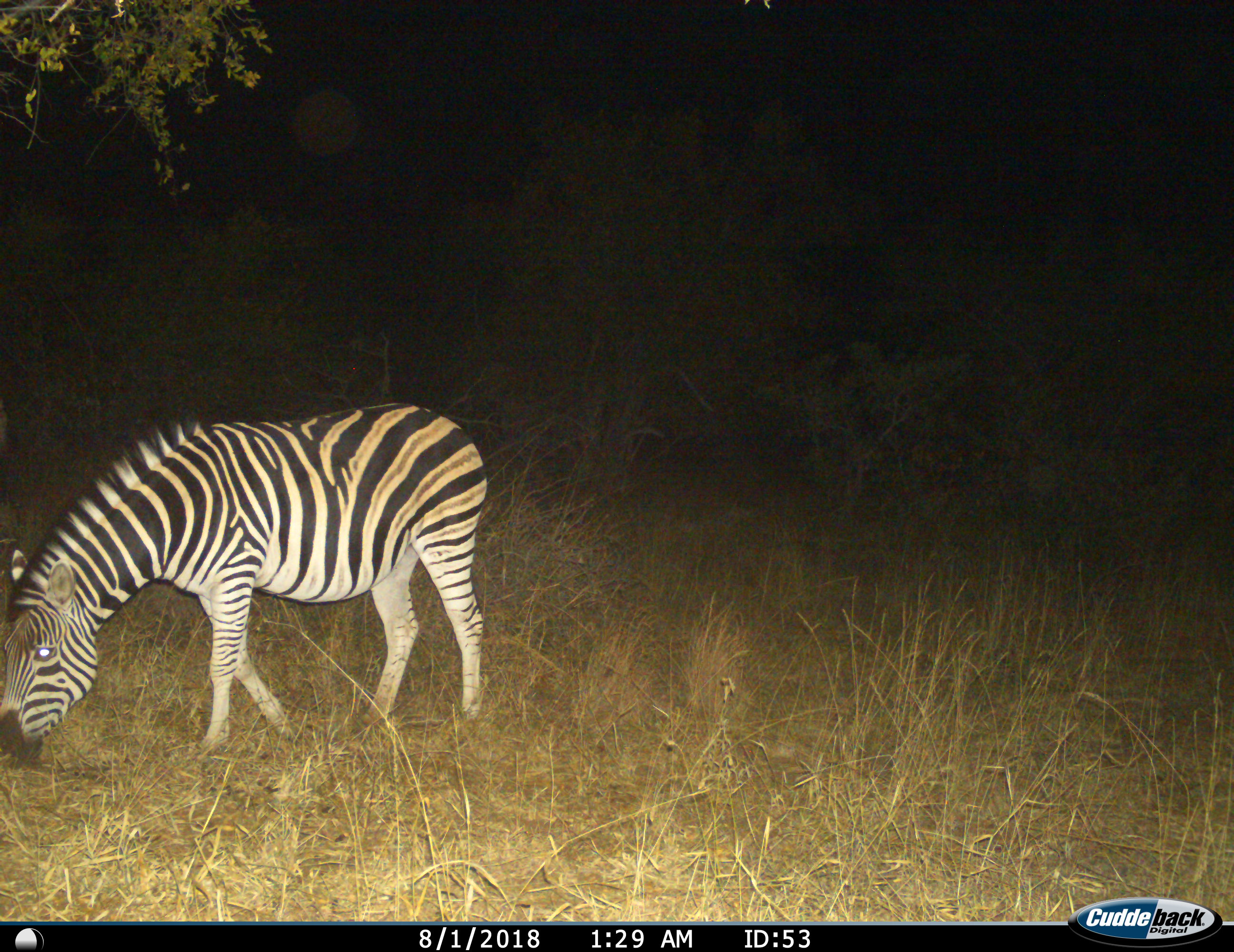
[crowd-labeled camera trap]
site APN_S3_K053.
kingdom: Animalia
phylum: Chordata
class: Mammalia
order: Perissodactyla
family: Equidae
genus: Equus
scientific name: Equus quagga burchellii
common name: burchell's zebra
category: zebraburchells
Zebraburchells (burchell's zebra) (Equus quagga burchellii), count 1. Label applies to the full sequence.